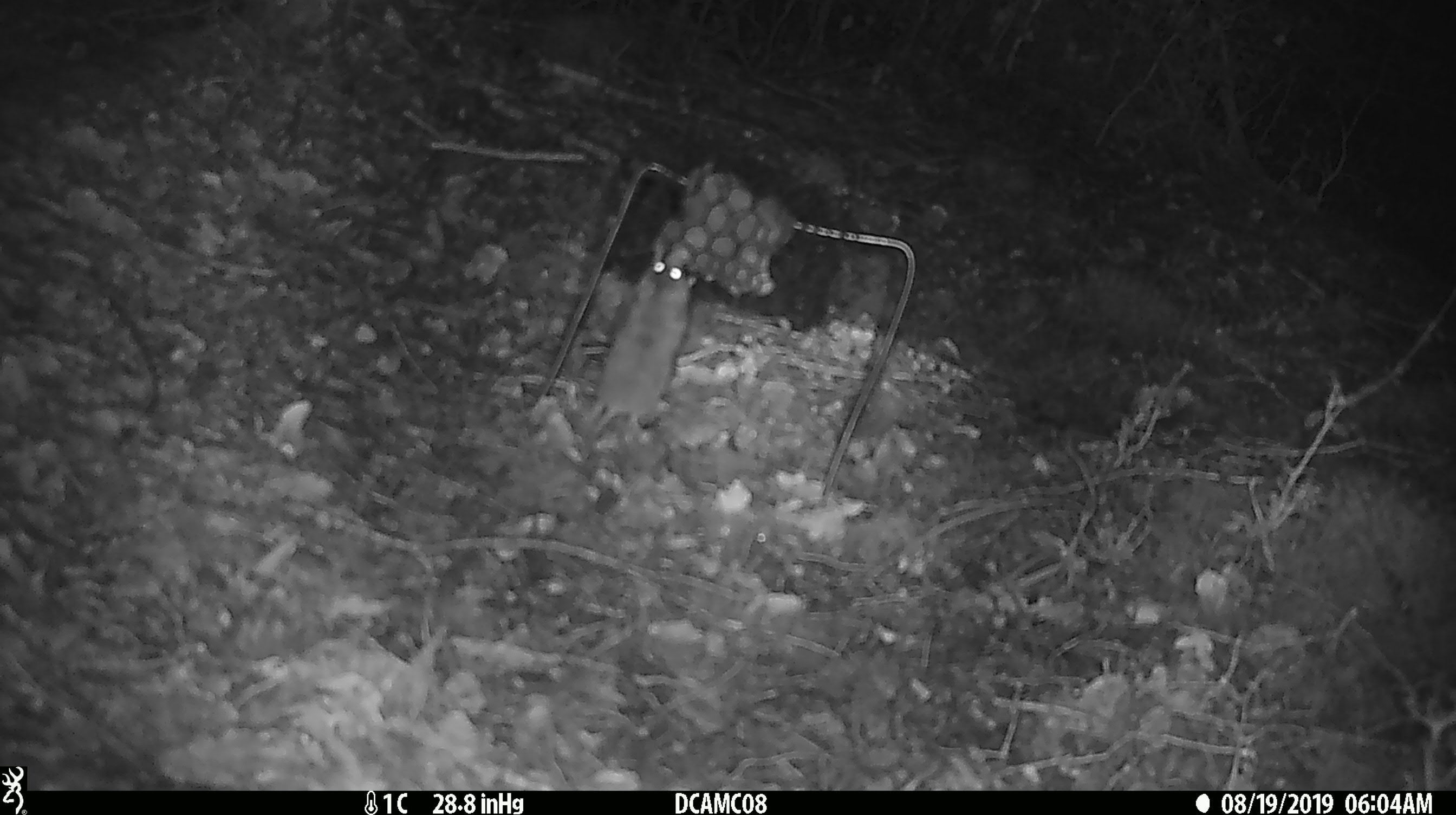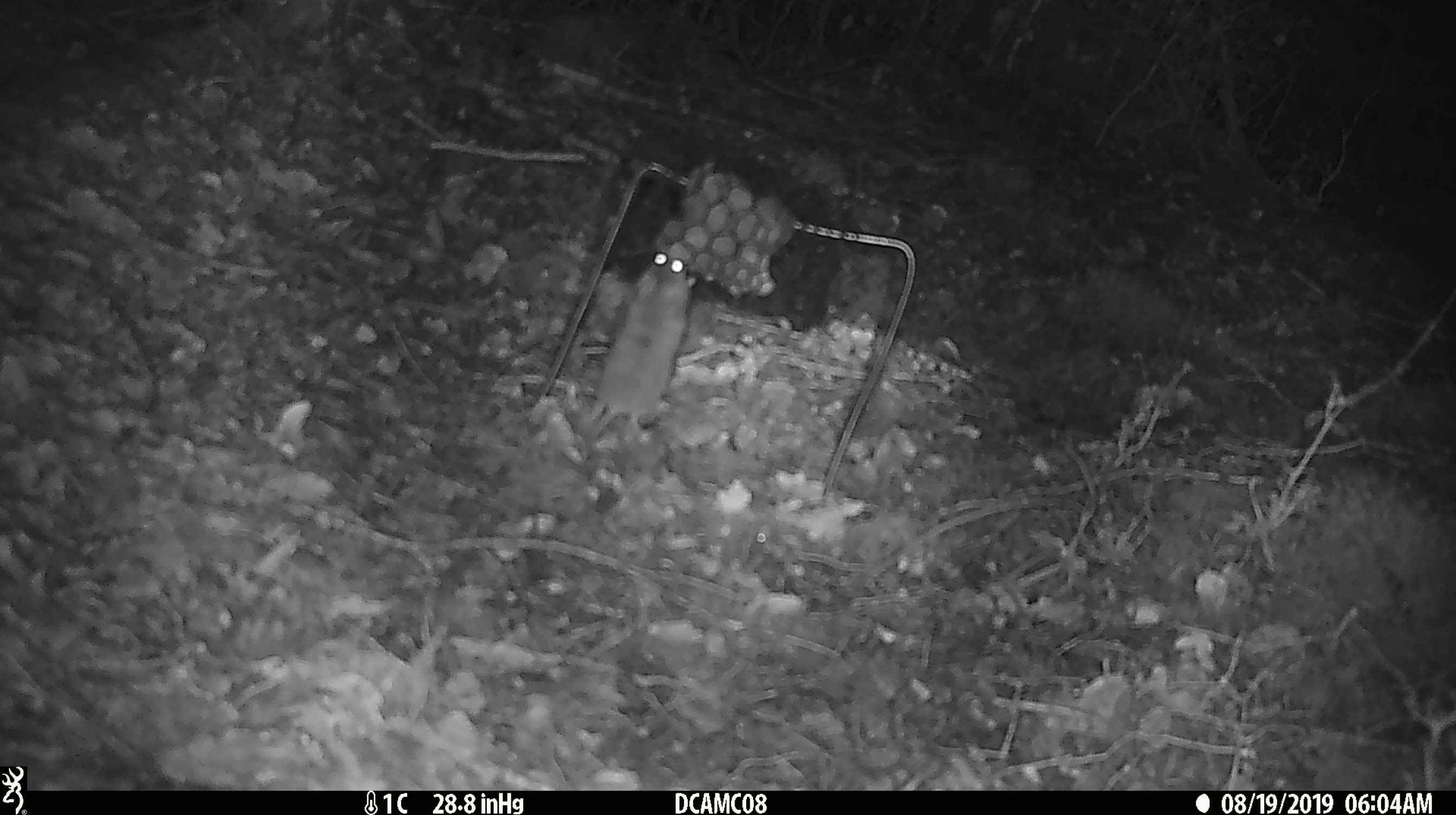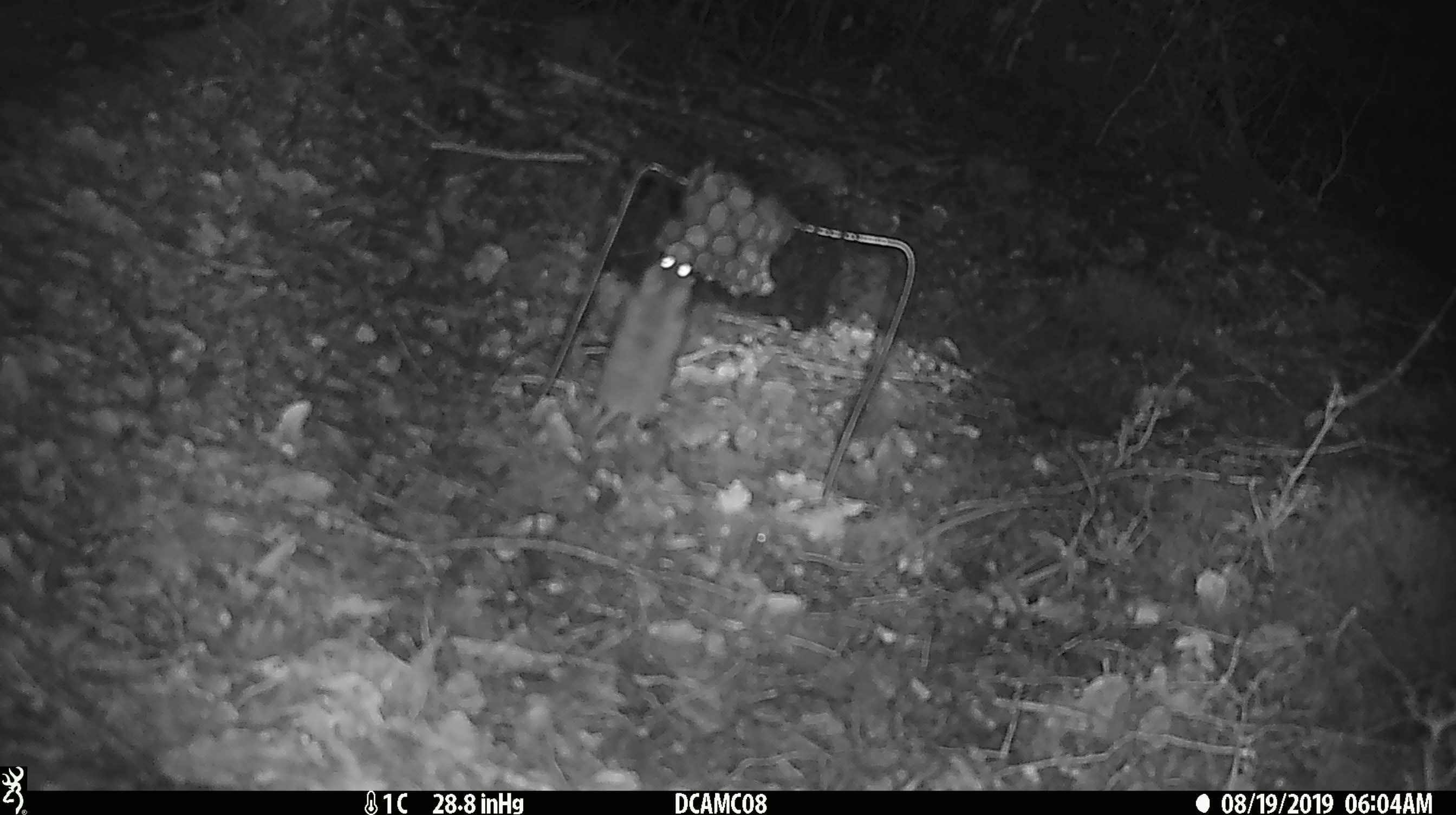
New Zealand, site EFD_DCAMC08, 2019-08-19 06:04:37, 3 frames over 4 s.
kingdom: Animalia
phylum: Chordata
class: Mammalia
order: Rodentia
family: Muridae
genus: Mus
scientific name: Mus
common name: mouse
Mouse (Mus).